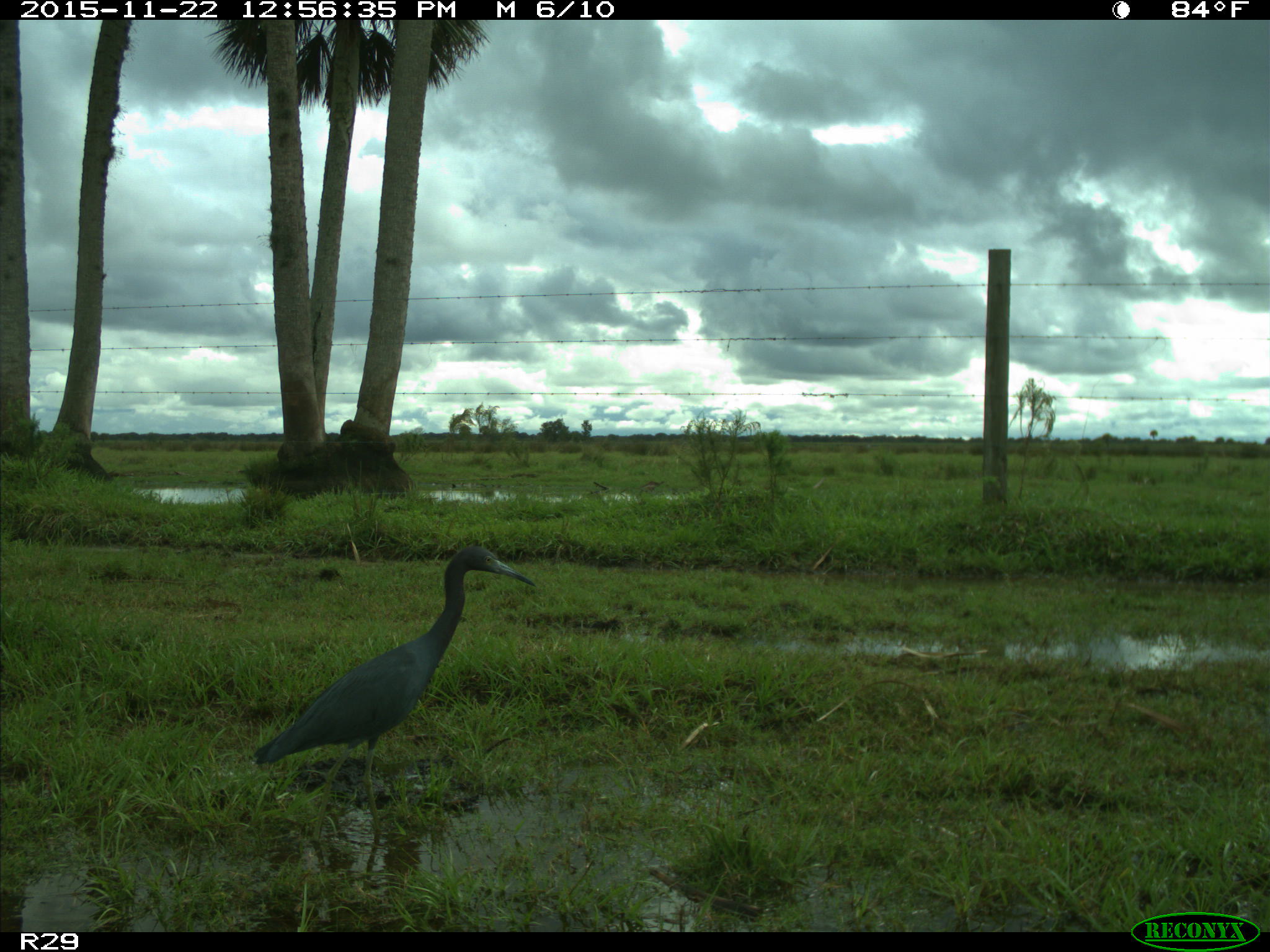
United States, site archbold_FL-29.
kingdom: Animalia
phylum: Chordata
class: Aves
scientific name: Aves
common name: birds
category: unidentified bird